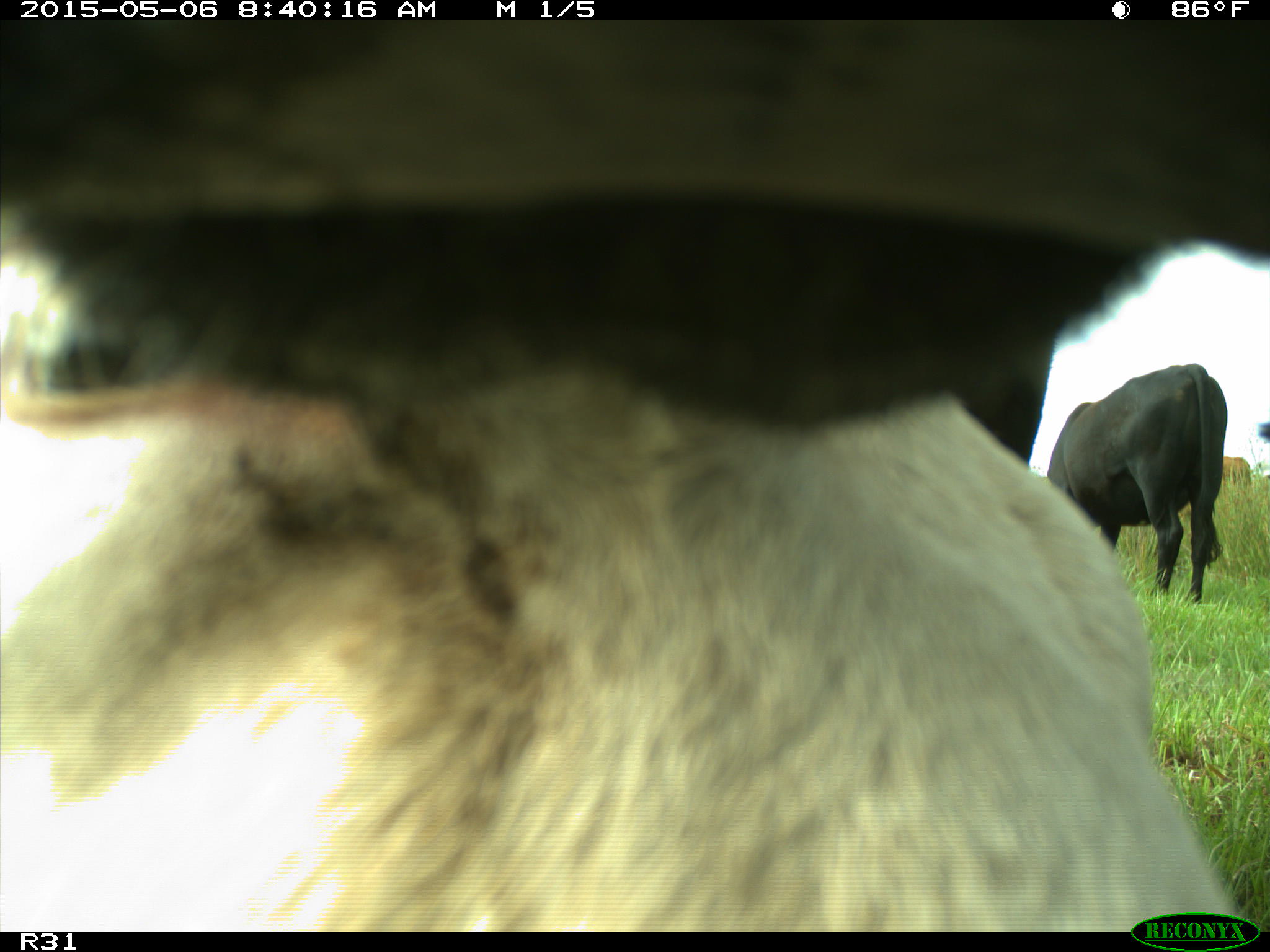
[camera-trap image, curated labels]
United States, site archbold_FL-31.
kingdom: Animalia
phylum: Chordata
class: Mammalia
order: Artiodactyla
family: Bovidae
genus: Bos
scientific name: Bos taurus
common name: domestic cow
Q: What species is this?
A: Bos taurus (domestic cow).